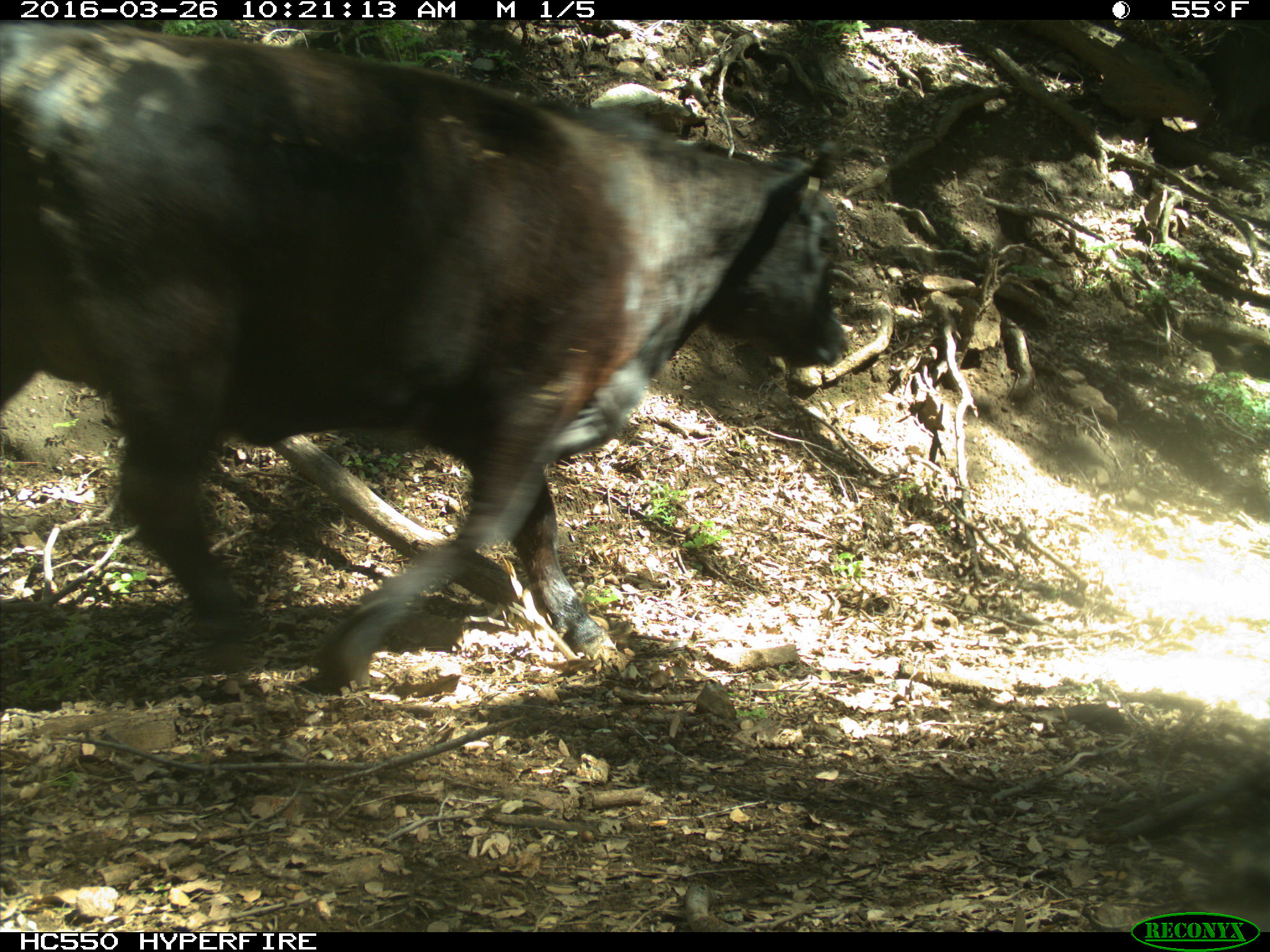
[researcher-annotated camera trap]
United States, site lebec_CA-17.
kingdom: Animalia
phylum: Chordata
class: Mammalia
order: Artiodactyla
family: Bovidae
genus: Bos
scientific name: Bos taurus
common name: domestic cow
Bos taurus (domestic cow).